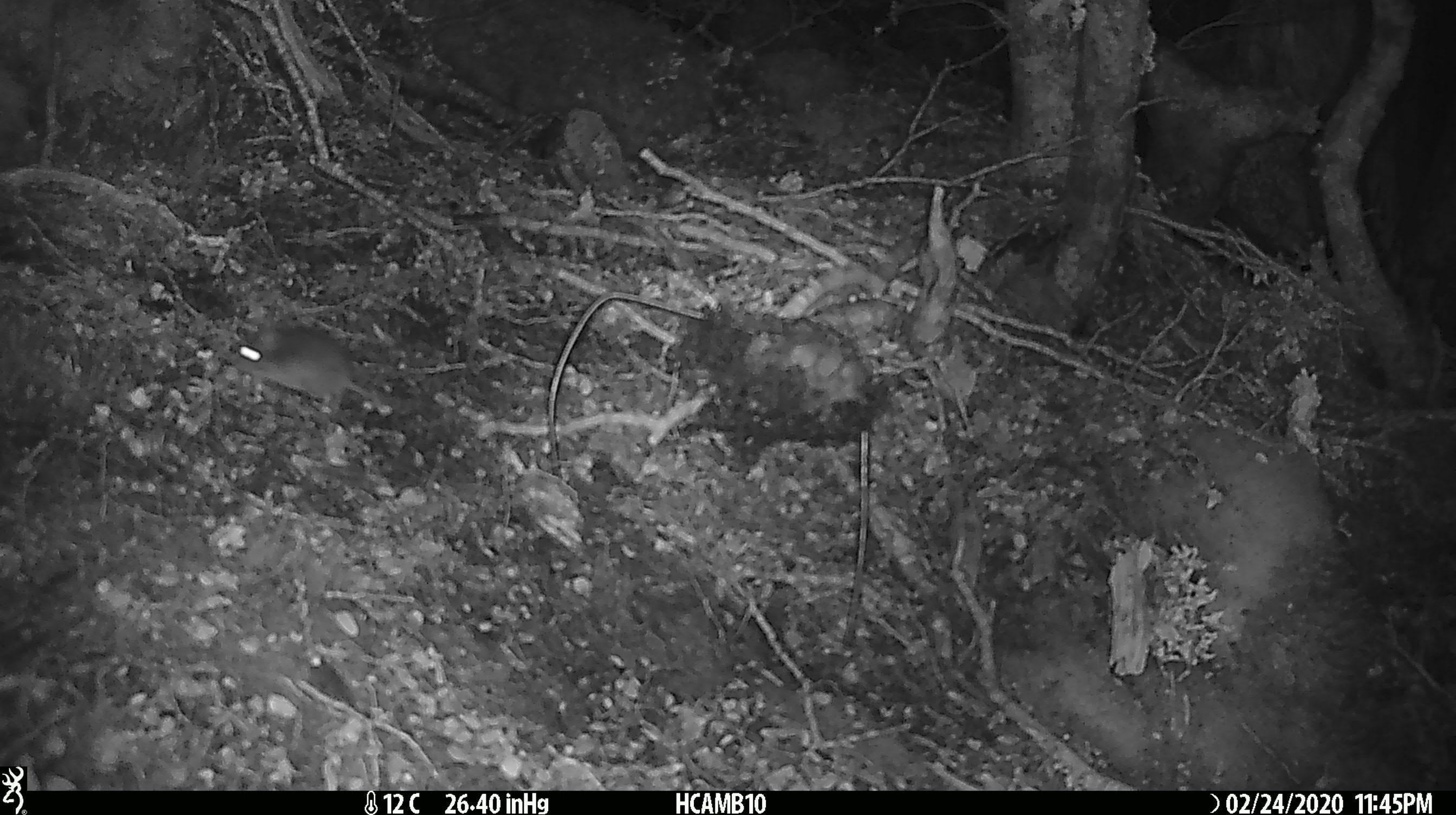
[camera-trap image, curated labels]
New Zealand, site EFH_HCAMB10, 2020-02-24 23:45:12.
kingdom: Animalia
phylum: Chordata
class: Mammalia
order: Rodentia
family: Muridae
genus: Mus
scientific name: Mus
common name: mouse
Mouse (Mus).